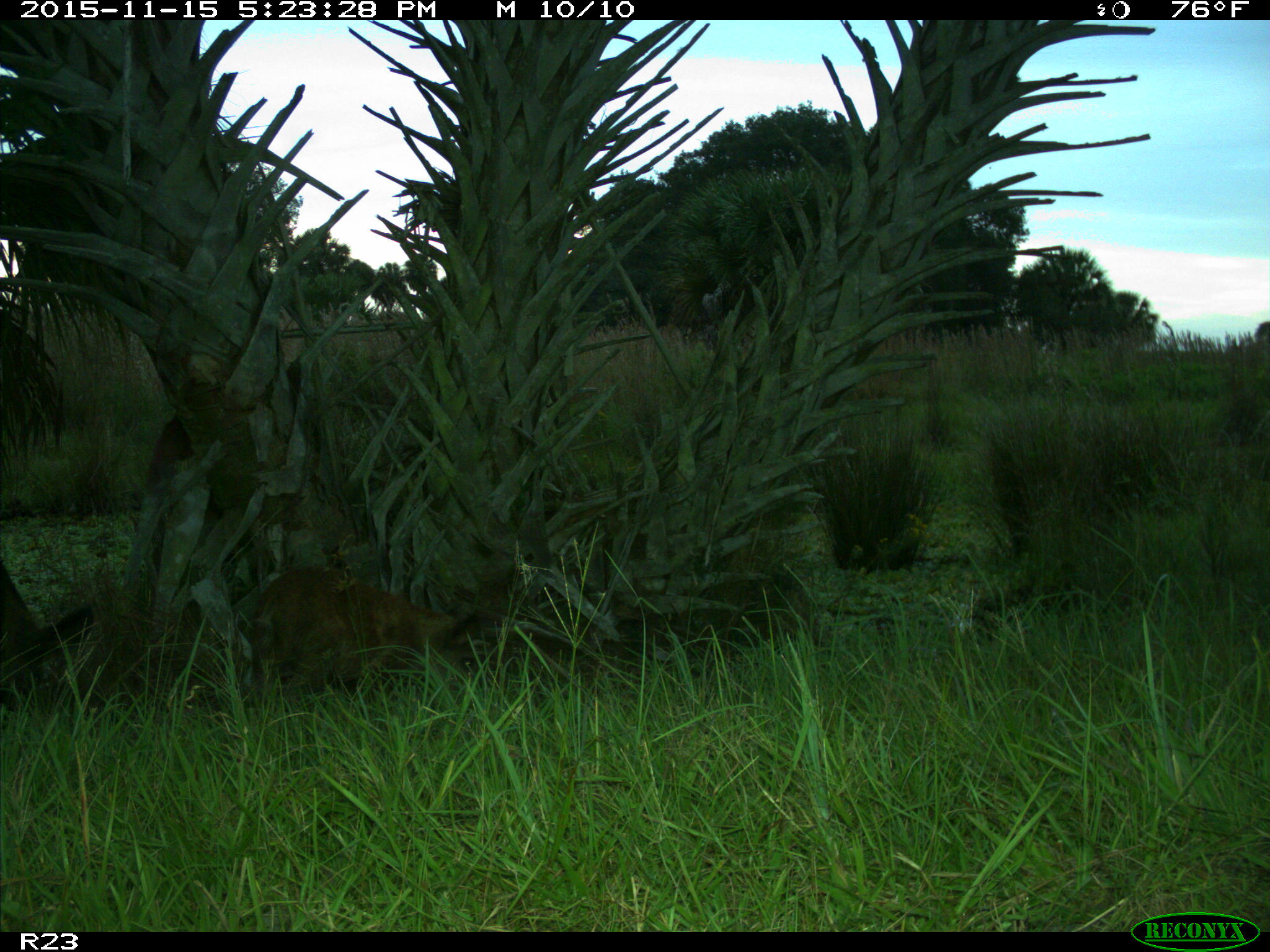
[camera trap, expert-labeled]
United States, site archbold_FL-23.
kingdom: Animalia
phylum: Chordata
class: Mammalia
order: Carnivora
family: Procyonidae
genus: Procyon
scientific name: Procyon lotor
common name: common raccoon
Procyon lotor (common raccoon).